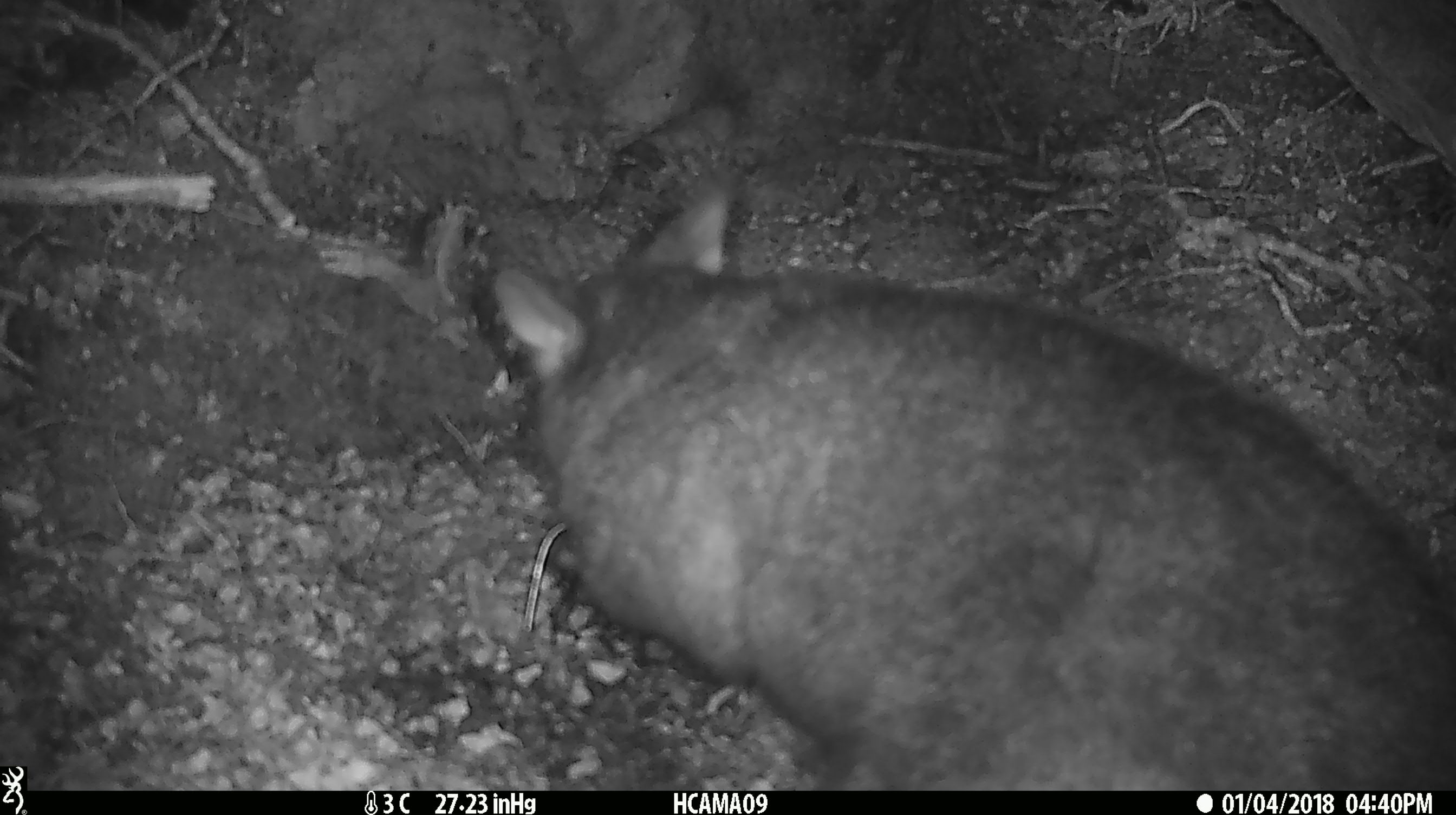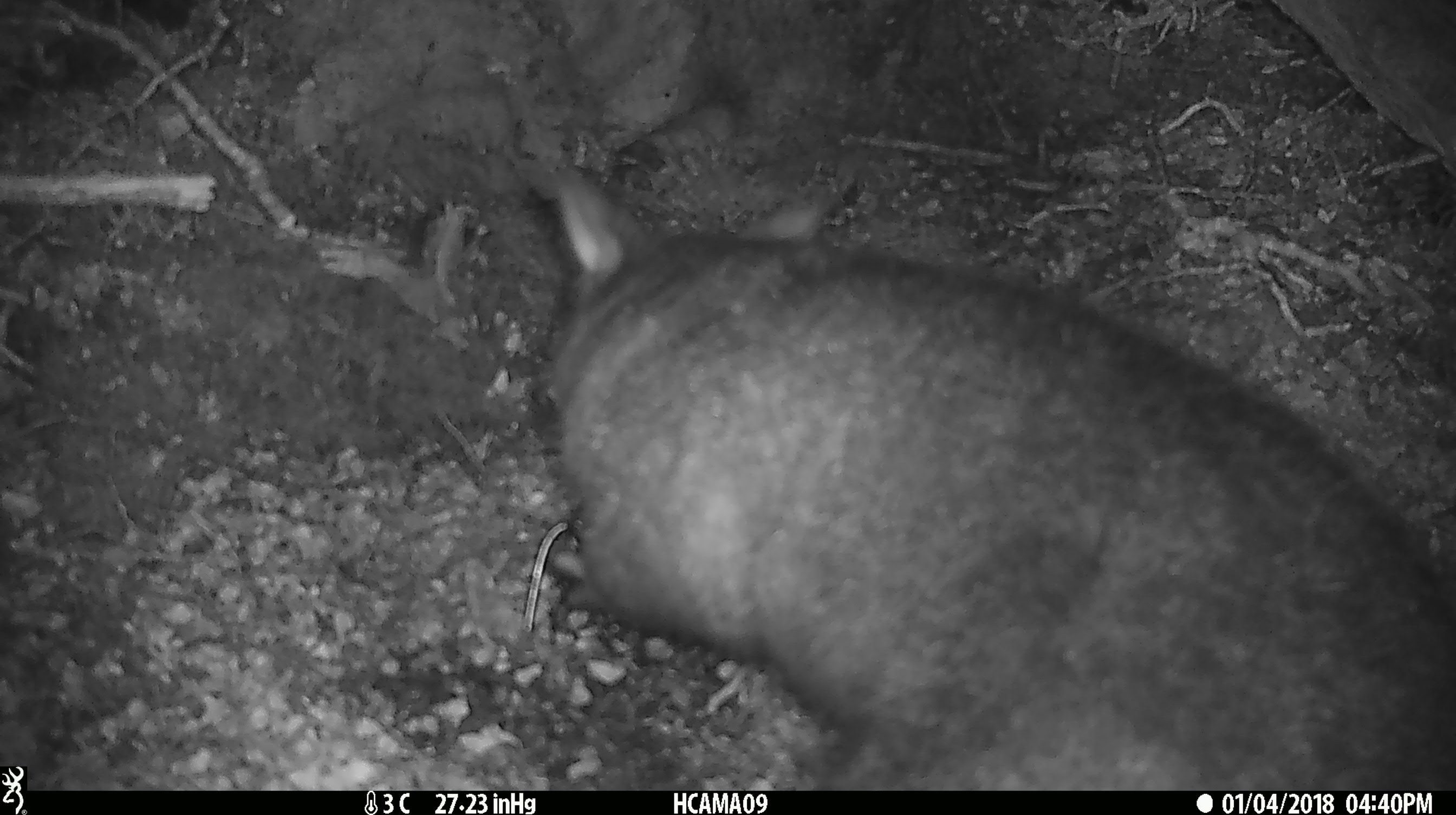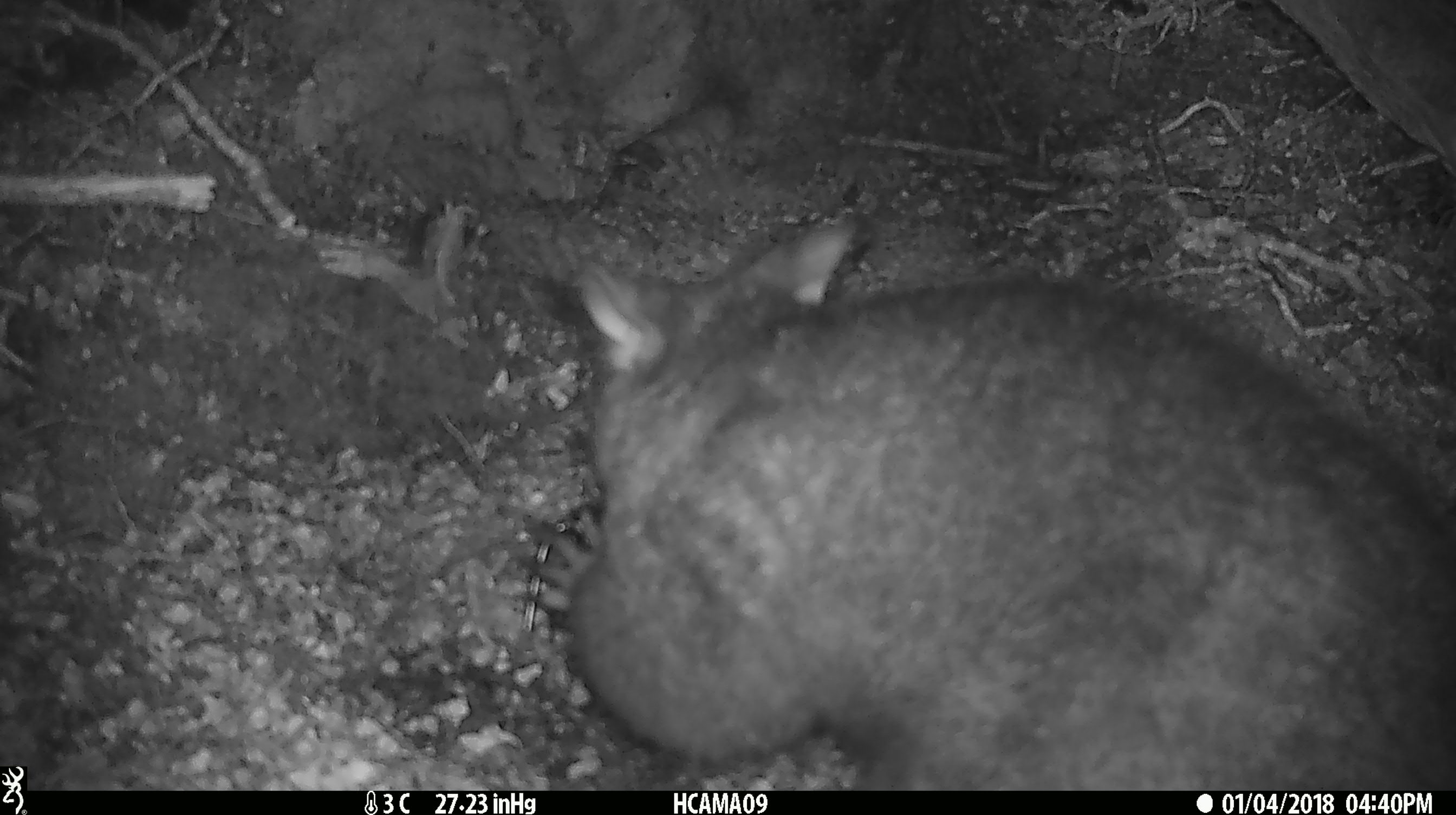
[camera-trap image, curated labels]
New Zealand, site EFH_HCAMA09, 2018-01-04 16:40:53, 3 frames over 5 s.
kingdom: Animalia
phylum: Chordata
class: Mammalia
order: Diprotodontia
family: Phalangeridae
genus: Trichosurus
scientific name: Trichosurus vulpecula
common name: common brushtail possum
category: possum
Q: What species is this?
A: Possum (common brushtail possum) (Trichosurus vulpecula).